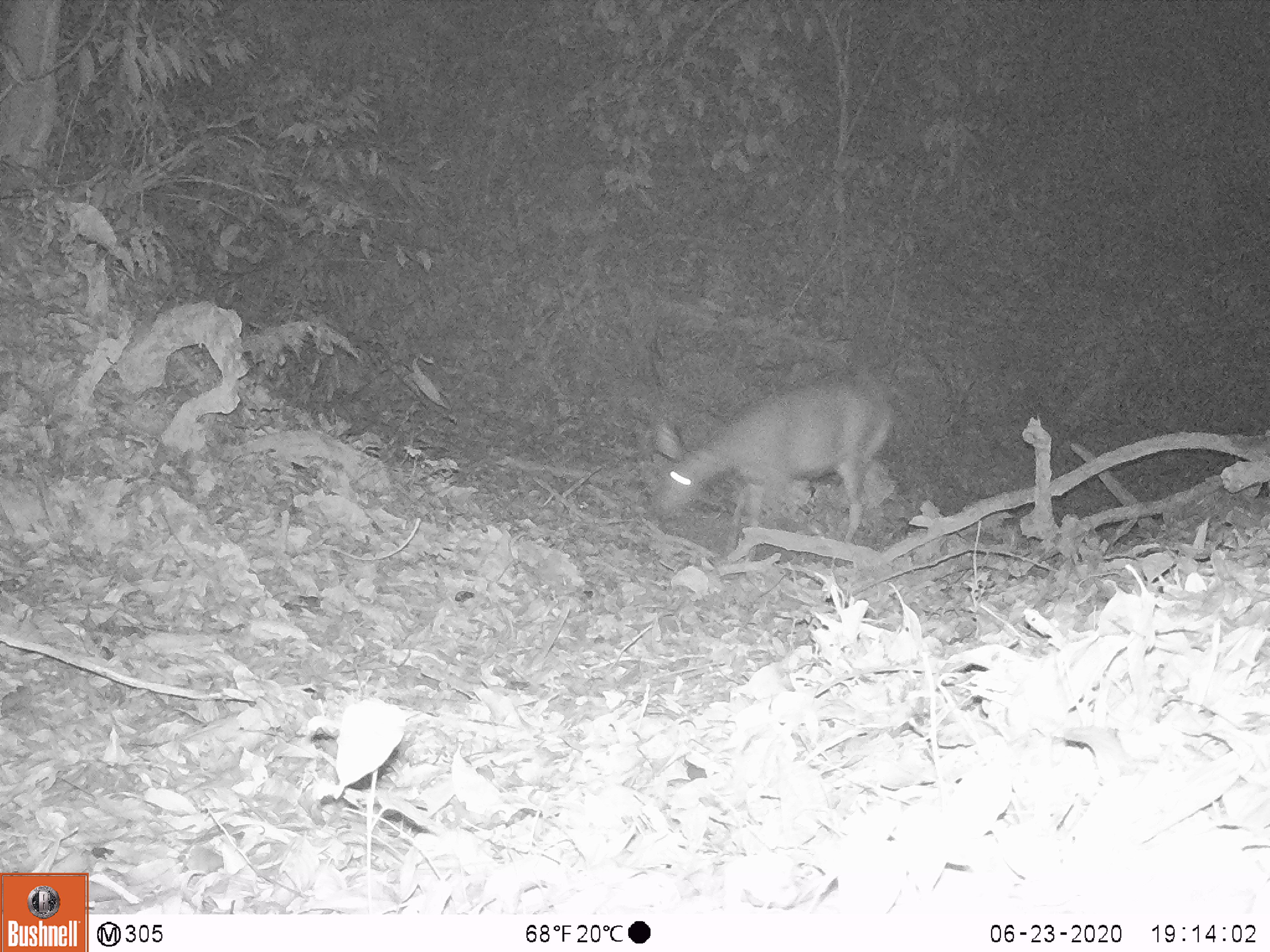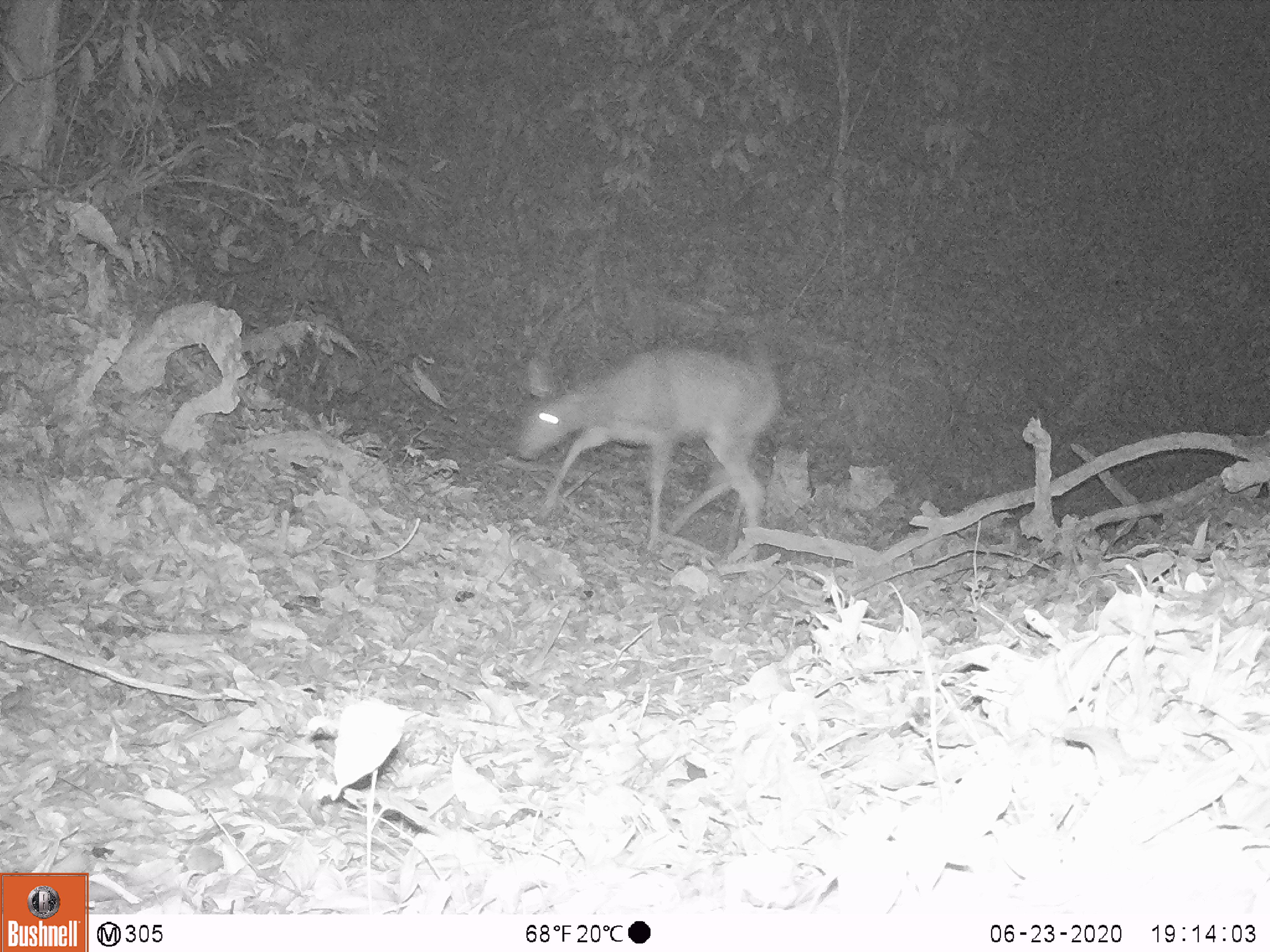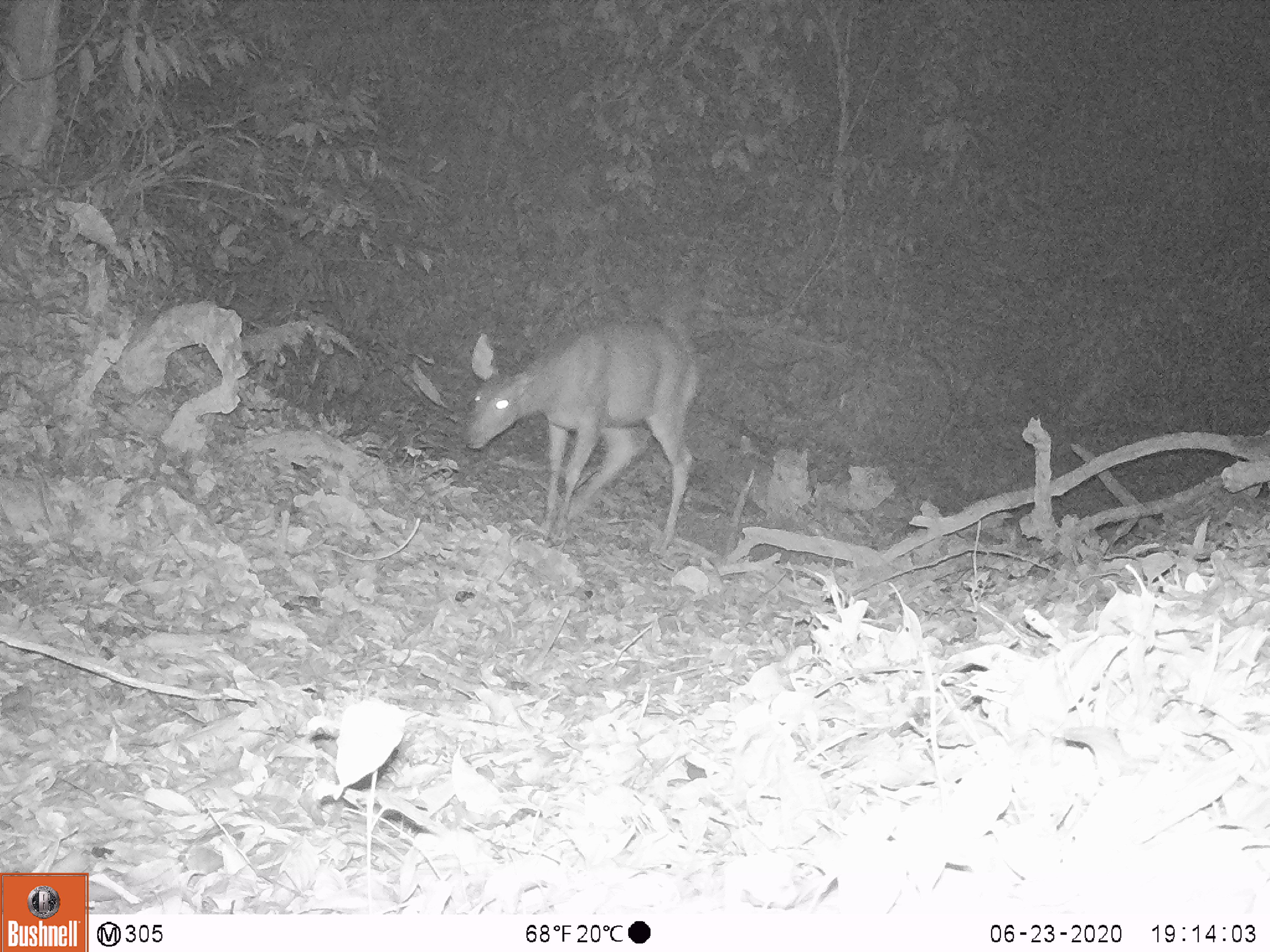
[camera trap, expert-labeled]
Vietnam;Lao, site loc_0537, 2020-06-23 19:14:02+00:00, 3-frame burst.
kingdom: Animalia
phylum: Chordata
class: Mammalia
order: Artiodactyla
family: Cervidae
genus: Rusa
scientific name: Rusa unicolor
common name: sambar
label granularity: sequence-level